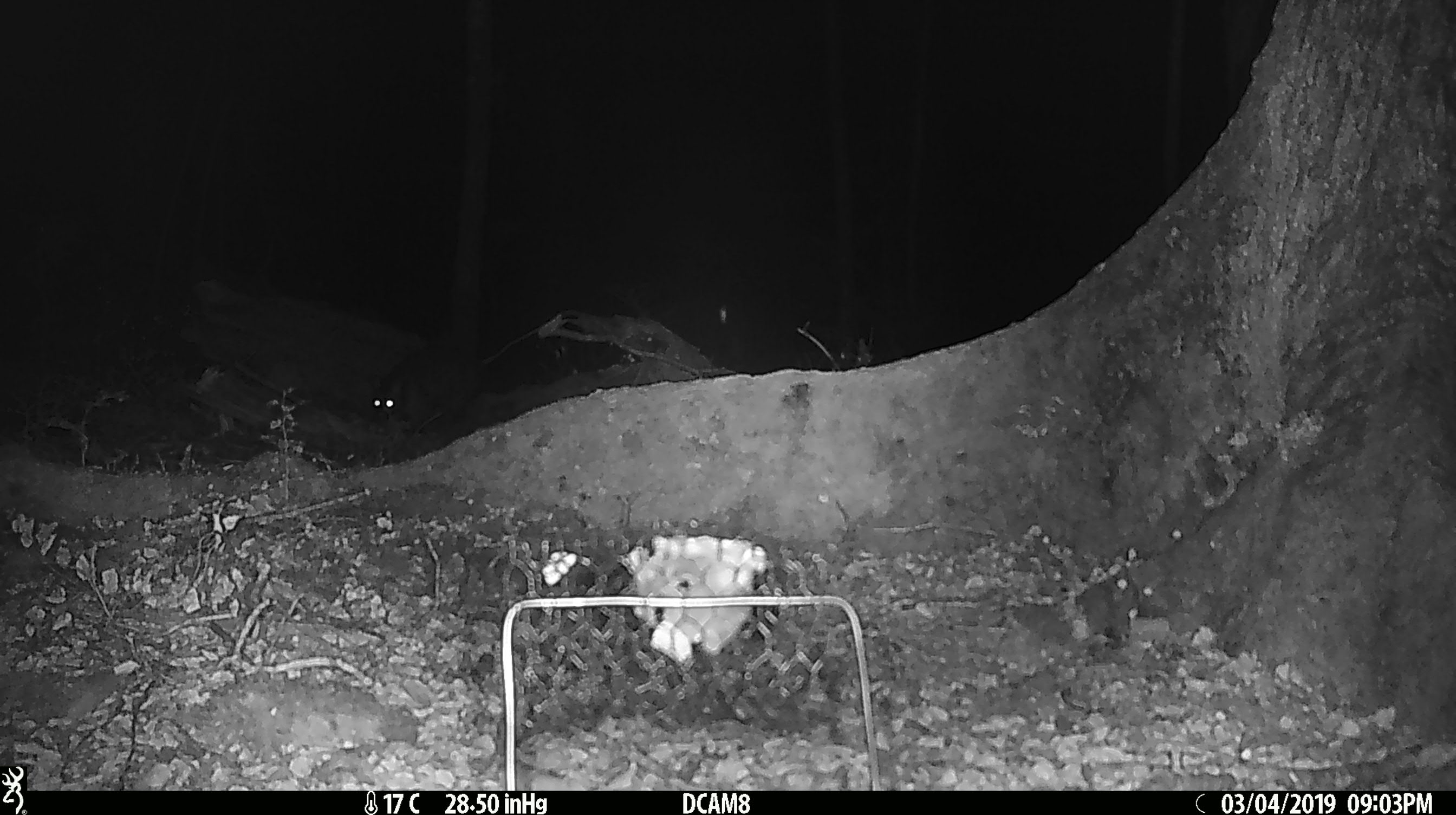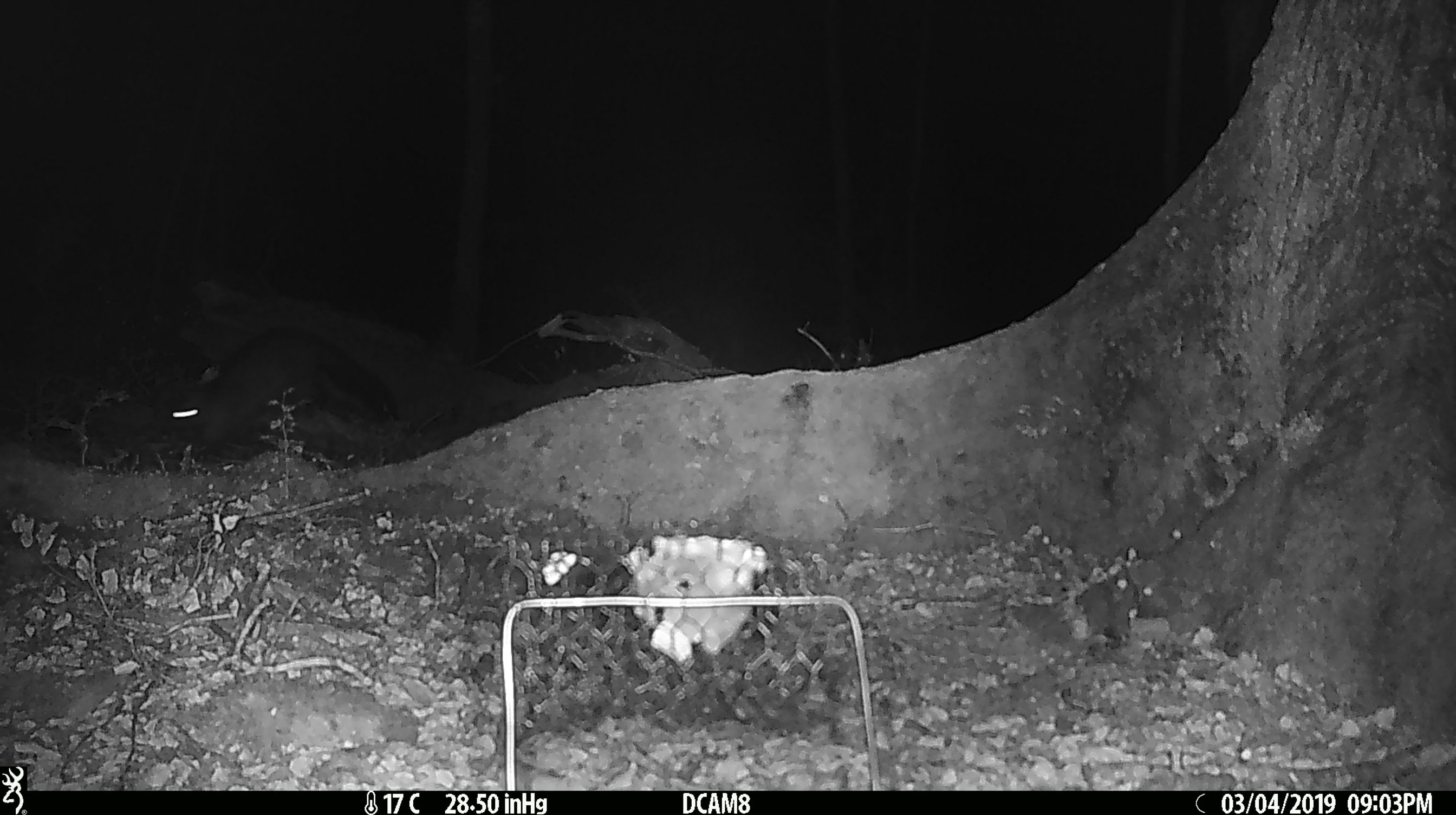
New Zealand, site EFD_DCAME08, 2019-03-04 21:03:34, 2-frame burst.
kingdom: Animalia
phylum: Chordata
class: Mammalia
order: Diprotodontia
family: Phalangeridae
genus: Trichosurus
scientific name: Trichosurus vulpecula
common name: common brushtail possum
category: possum